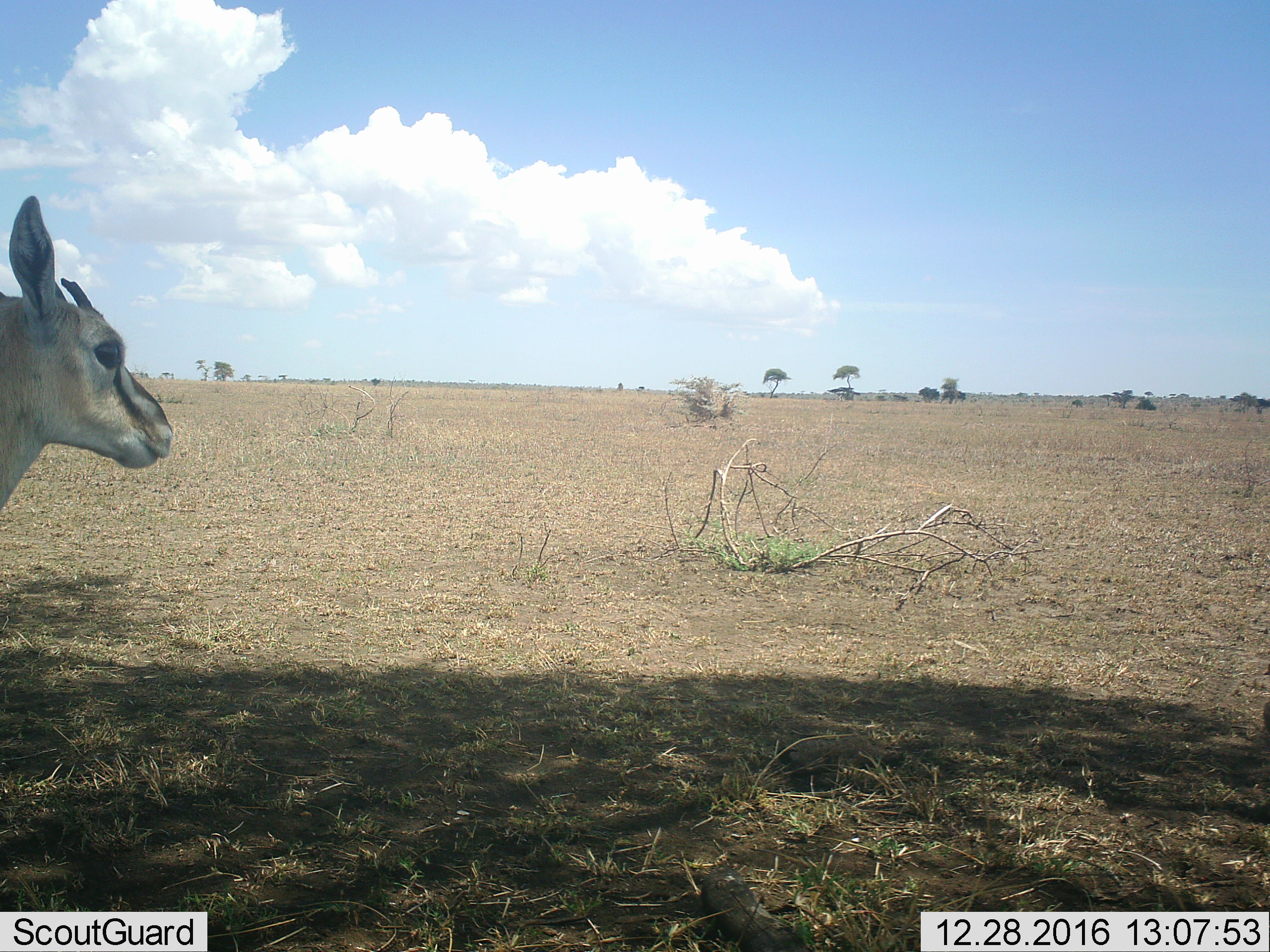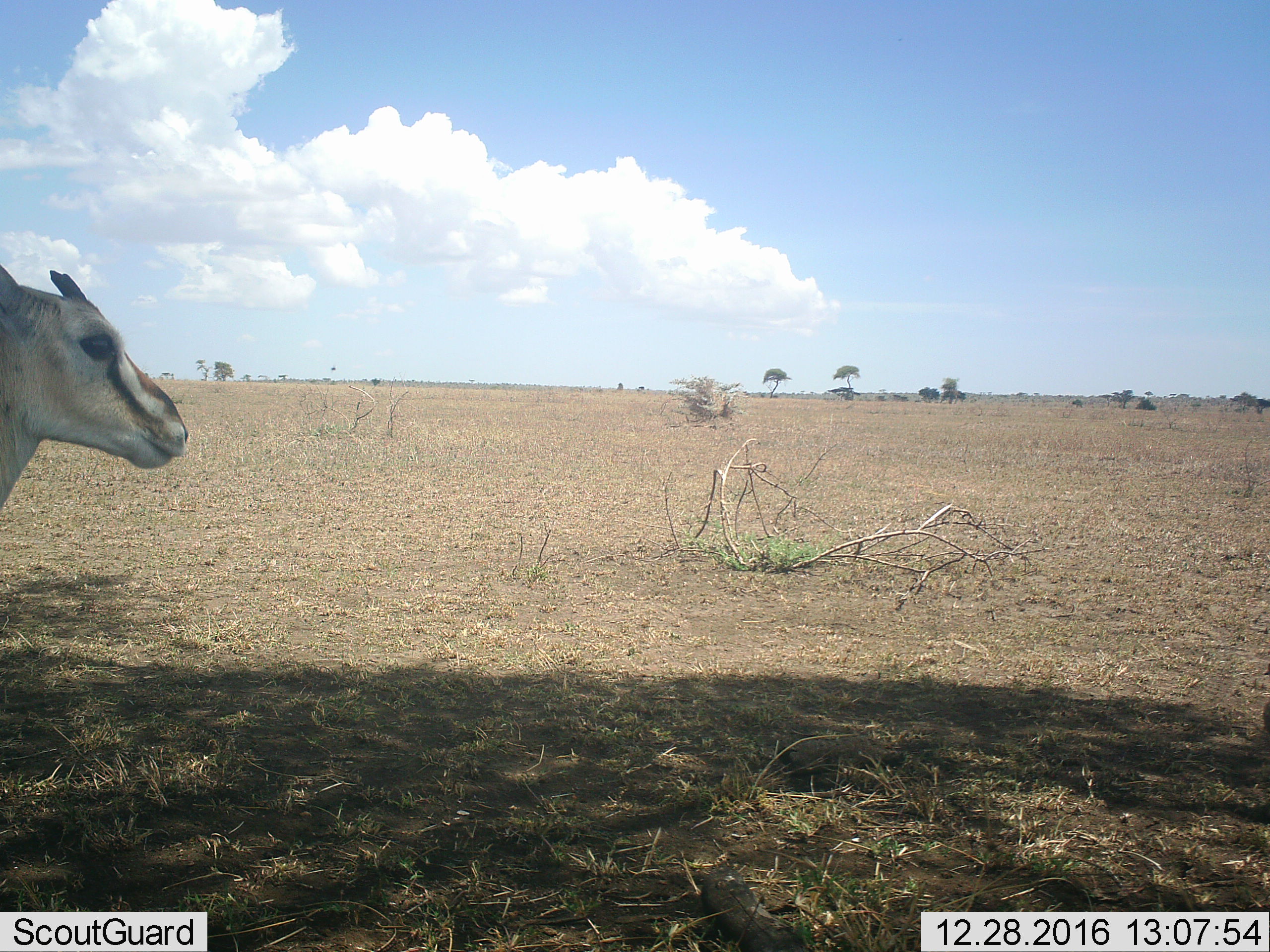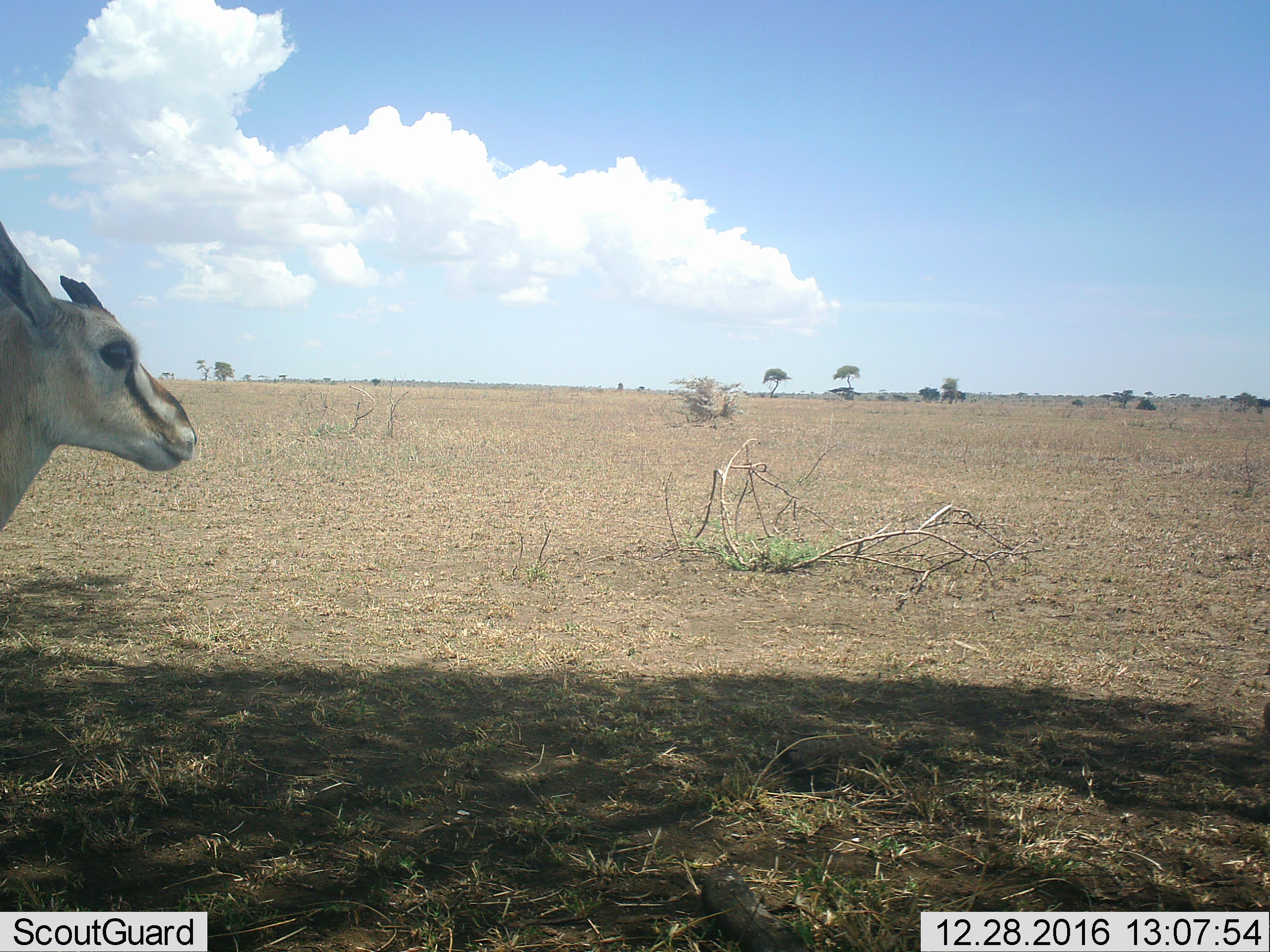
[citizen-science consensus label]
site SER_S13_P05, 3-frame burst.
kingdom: Animalia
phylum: Chordata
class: Mammalia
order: Artiodactyla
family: Bovidae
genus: Eudorcas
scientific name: Eudorcas thomsonii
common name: thomson's gazelle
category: gazellethomsons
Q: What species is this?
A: Gazellethomsons (thomson's gazelle) (Eudorcas thomsonii).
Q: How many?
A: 1.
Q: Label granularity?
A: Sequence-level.